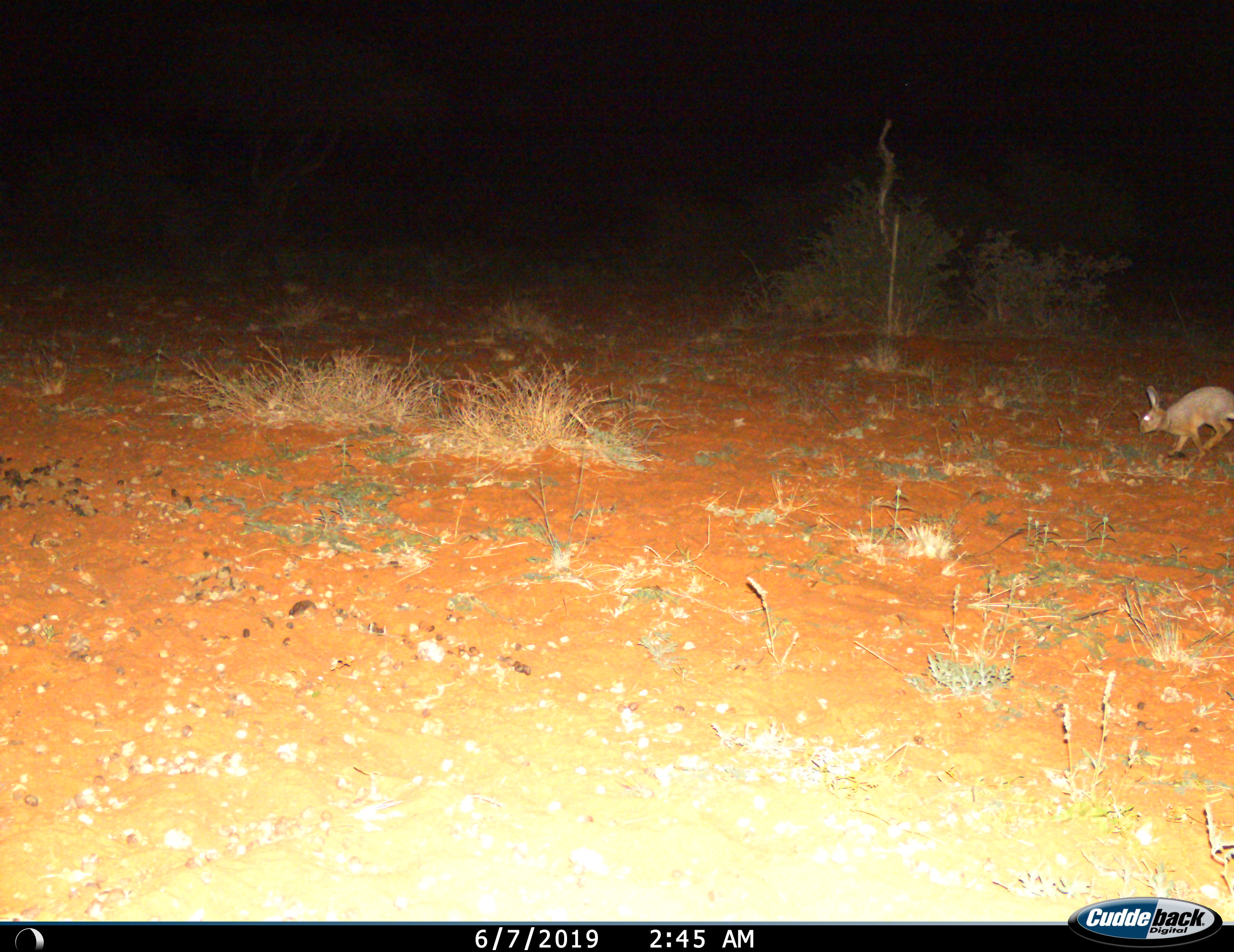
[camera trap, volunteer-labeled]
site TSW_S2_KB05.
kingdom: Animalia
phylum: Chordata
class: Mammalia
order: Lagomorpha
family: Leporidae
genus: Lepus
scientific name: Lepus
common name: hare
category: hareunknown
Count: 1.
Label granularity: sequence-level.